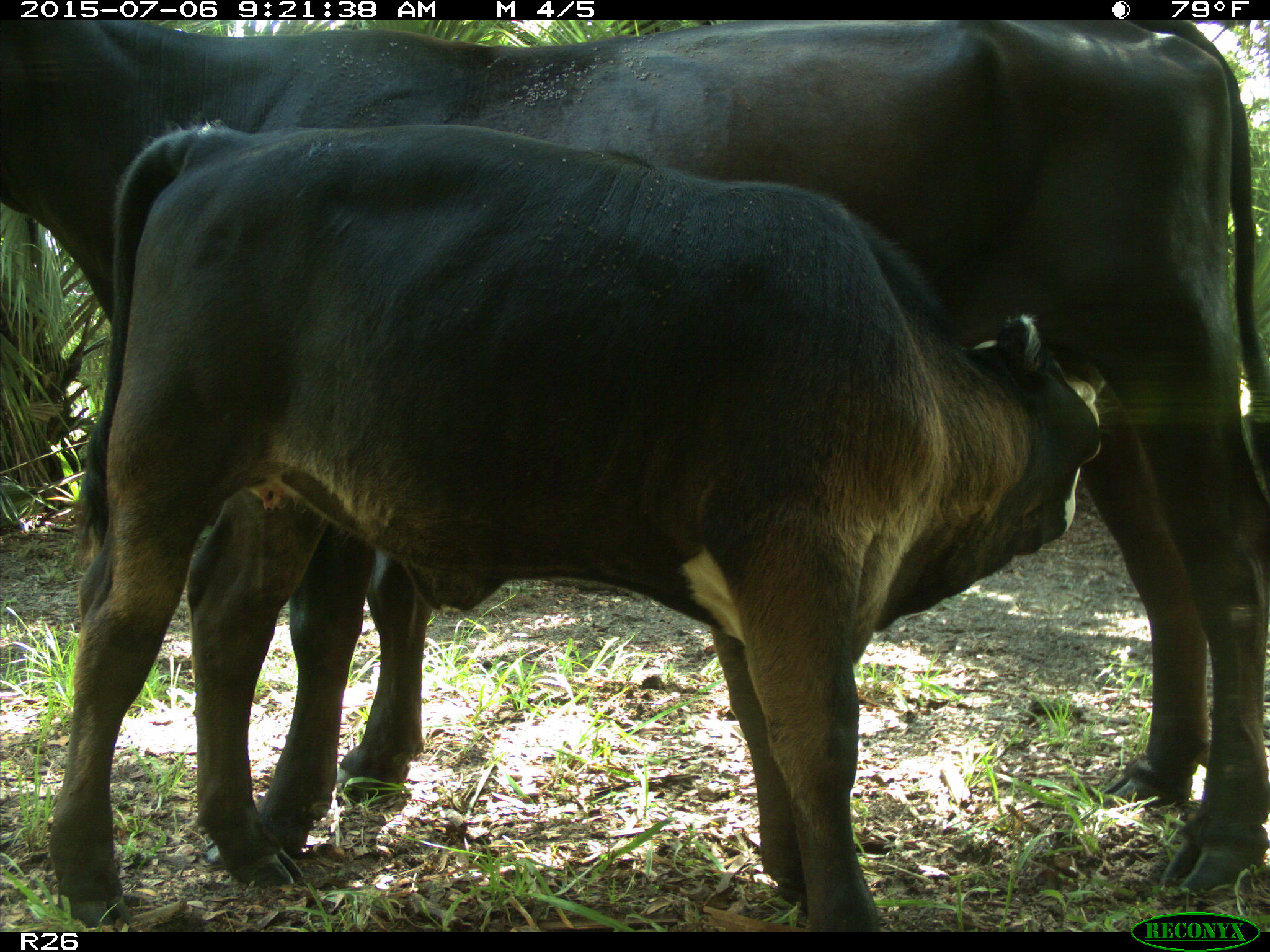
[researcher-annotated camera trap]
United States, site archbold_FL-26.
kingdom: Animalia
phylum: Chordata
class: Mammalia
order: Artiodactyla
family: Bovidae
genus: Bos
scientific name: Bos taurus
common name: domestic cow